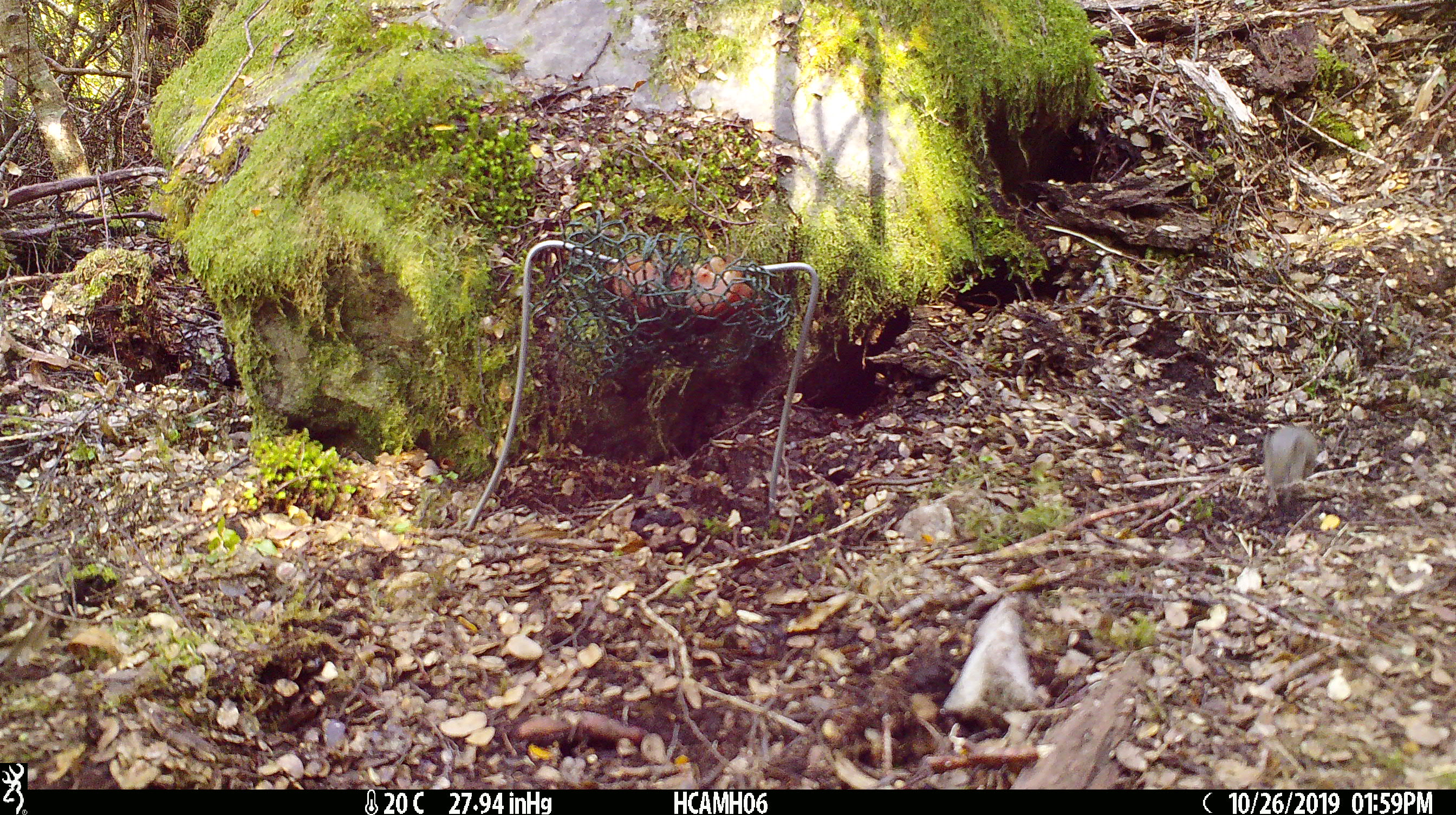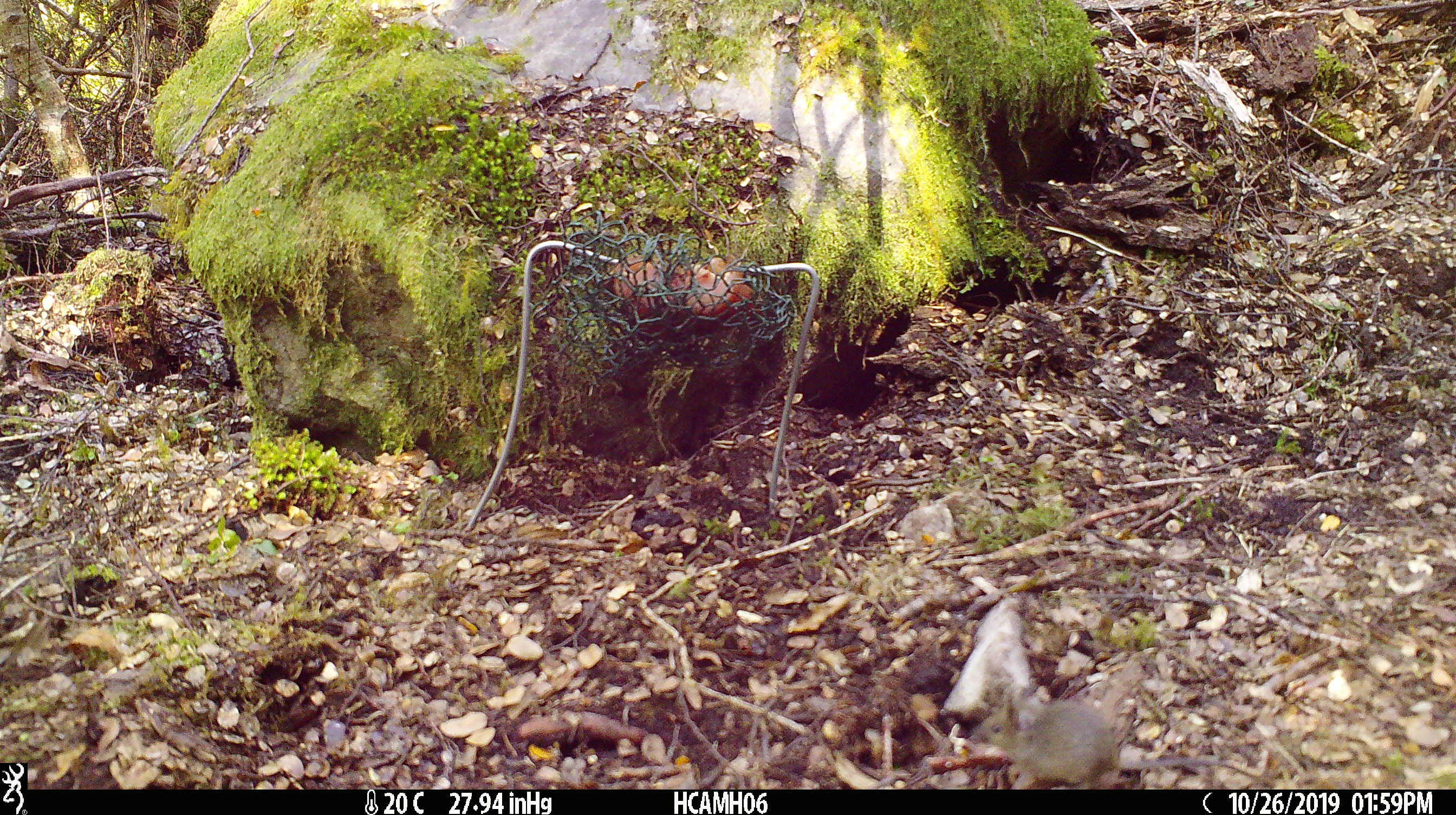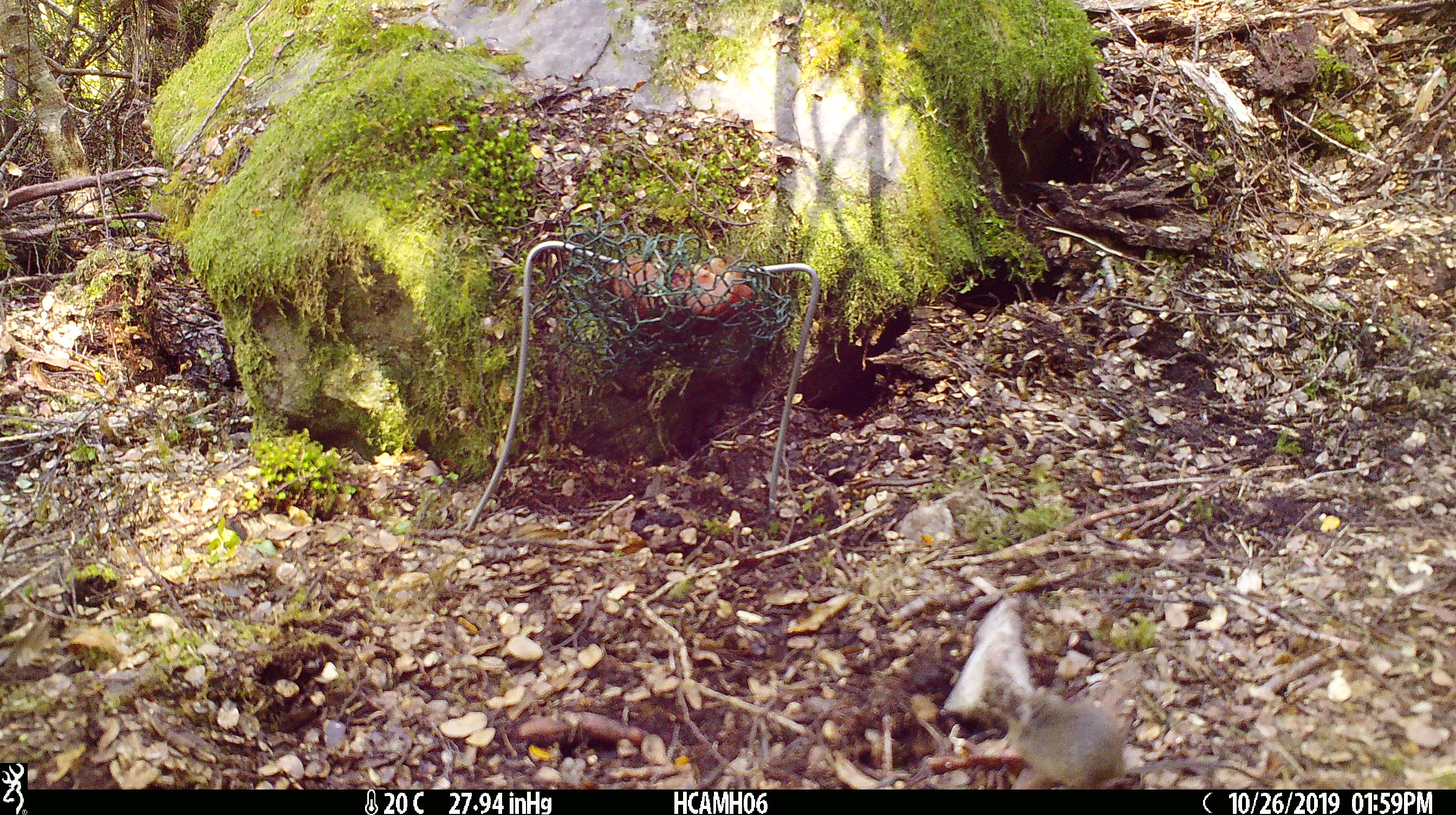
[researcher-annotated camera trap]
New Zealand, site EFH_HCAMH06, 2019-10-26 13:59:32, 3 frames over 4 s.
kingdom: Animalia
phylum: Chordata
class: Mammalia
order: Rodentia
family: Muridae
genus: Mus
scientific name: Mus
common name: mouse